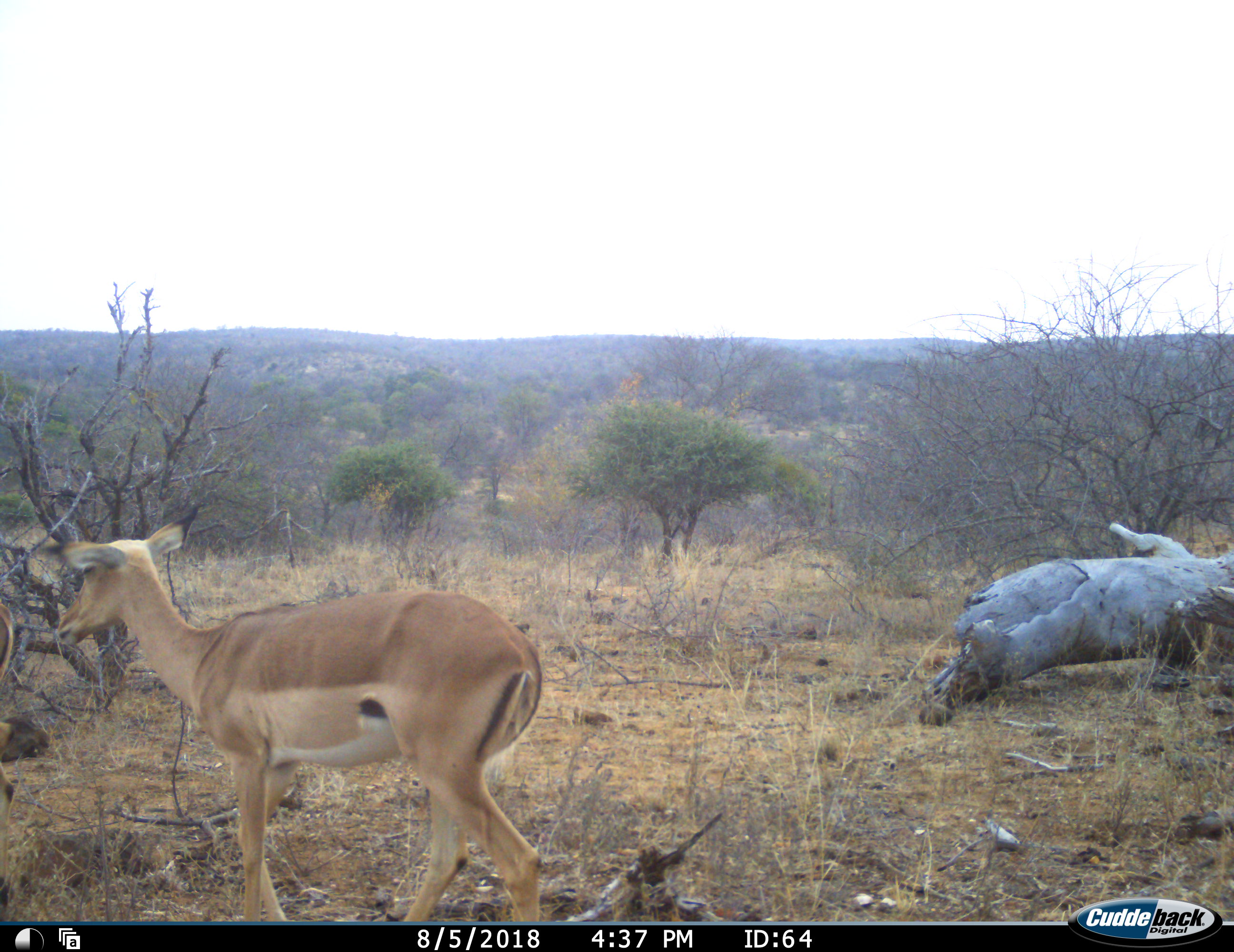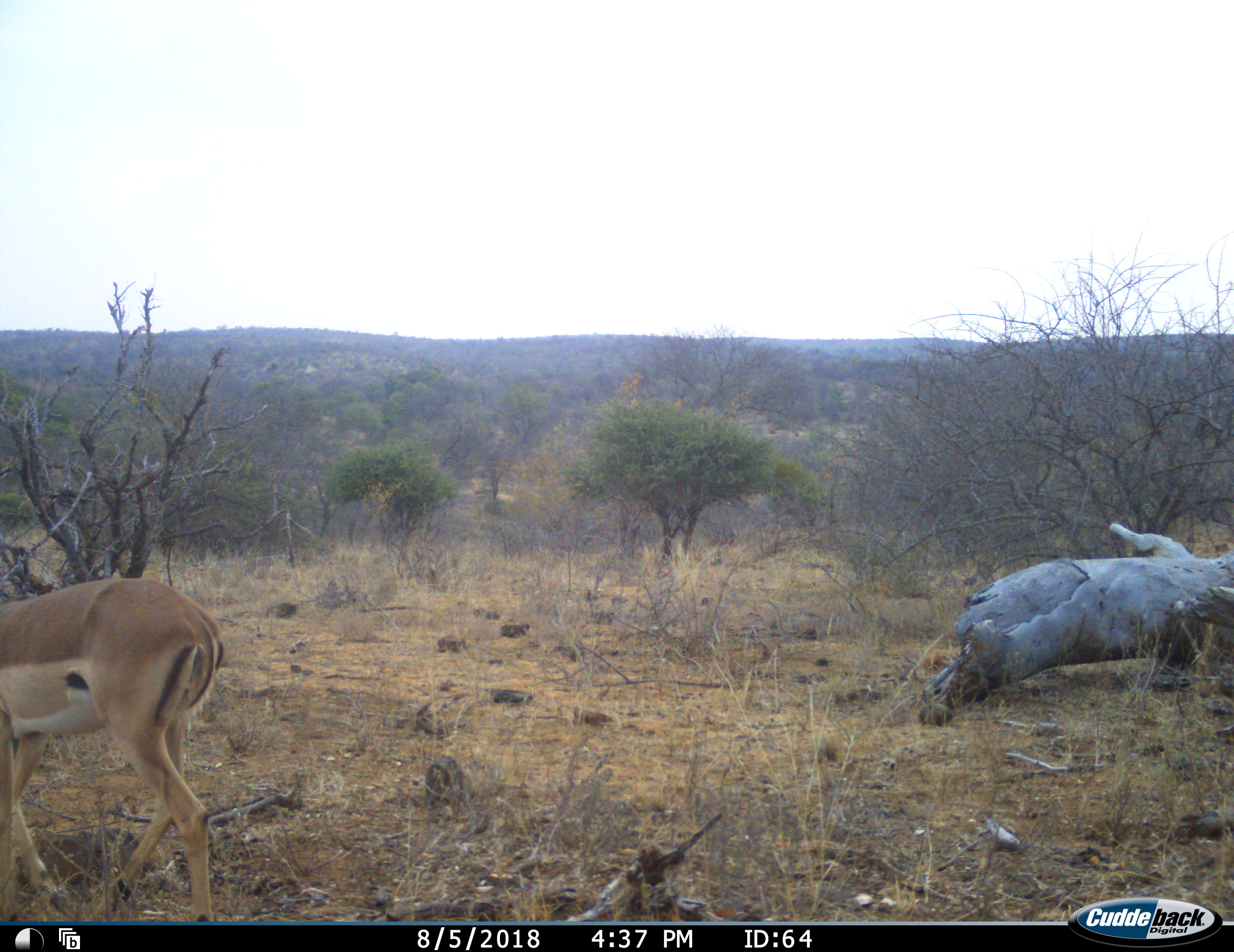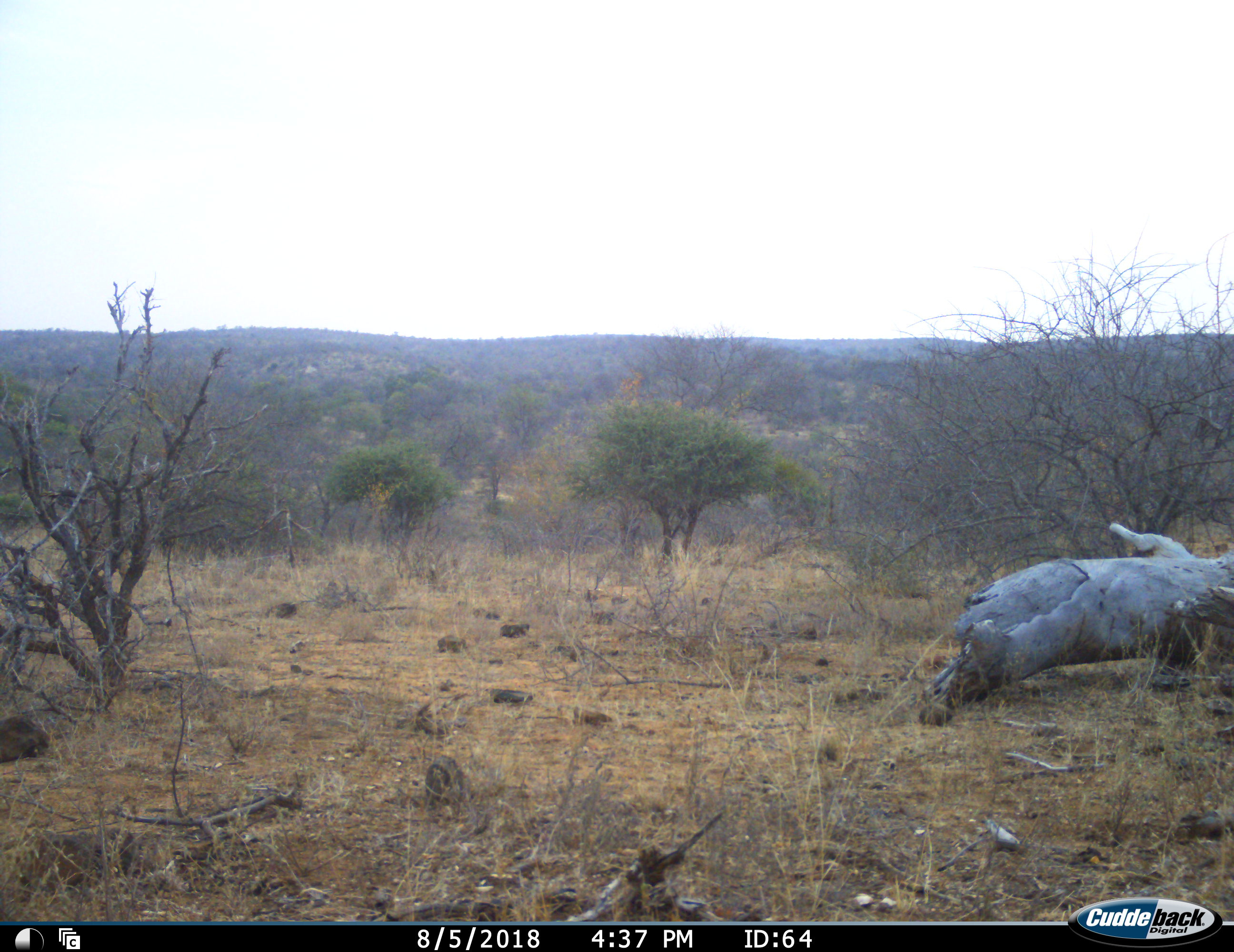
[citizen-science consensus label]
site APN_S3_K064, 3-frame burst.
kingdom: Animalia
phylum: Chordata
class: Mammalia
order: Artiodactyla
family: Bovidae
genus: Aepyceros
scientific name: Aepyceros melampus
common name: impala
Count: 1.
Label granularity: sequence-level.